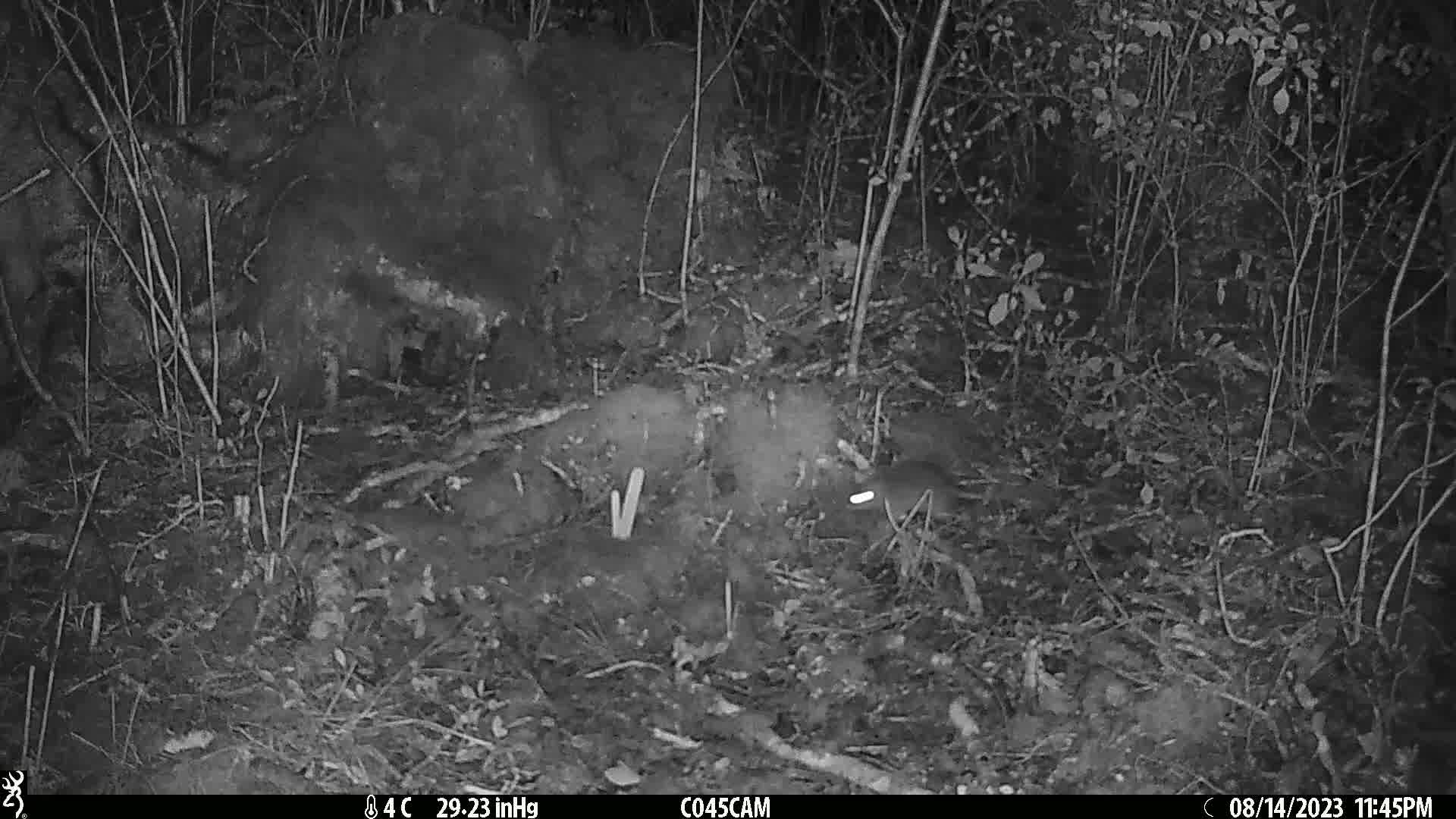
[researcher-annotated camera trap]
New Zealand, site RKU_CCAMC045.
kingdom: Animalia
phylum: Chordata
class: Mammalia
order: Rodentia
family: Muridae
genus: Rattus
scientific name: Rattus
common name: rat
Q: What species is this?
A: Rat (Rattus).